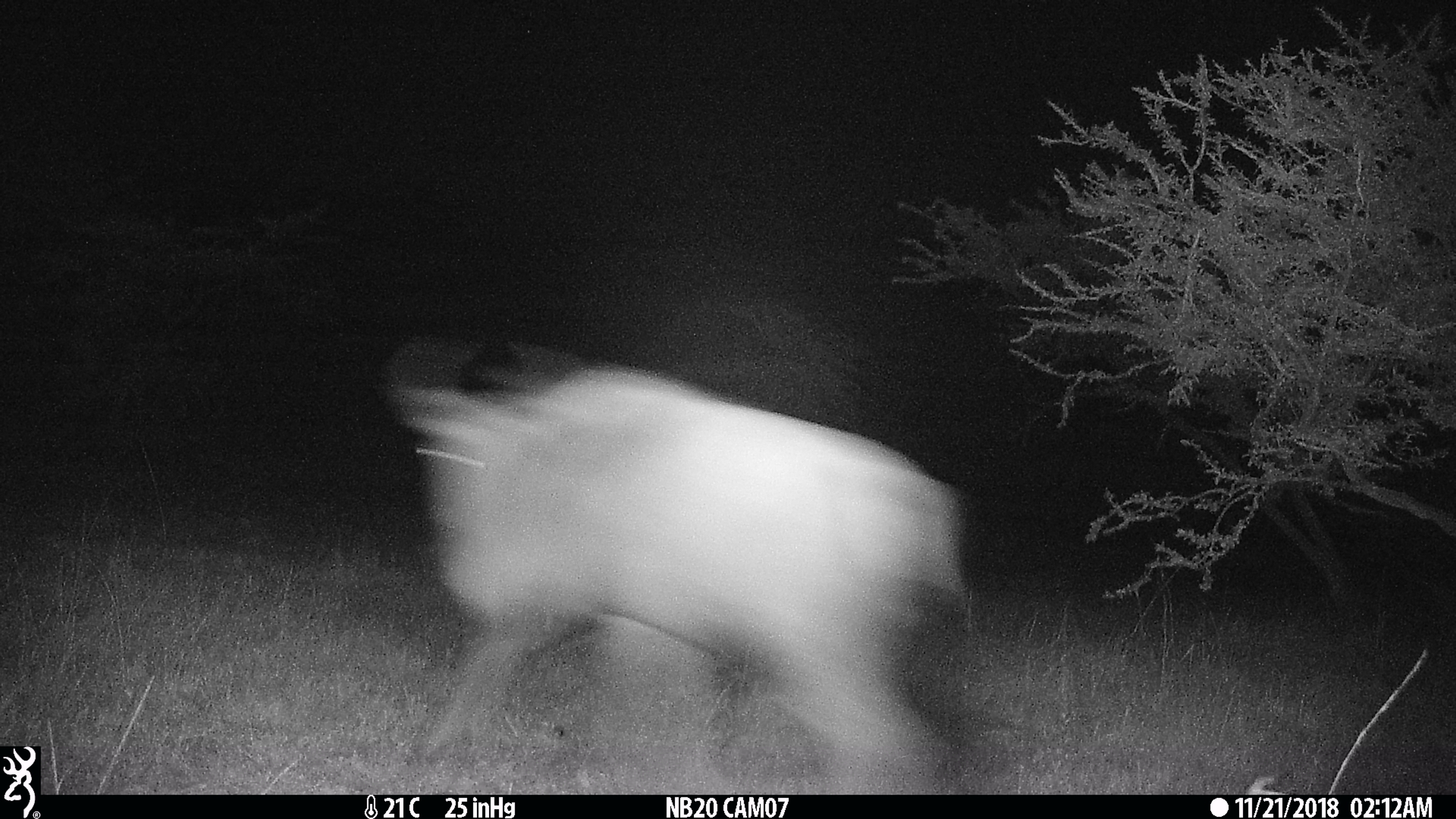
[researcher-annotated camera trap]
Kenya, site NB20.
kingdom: Animalia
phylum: Chordata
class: Mammalia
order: Artiodactyla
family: Bovidae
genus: Connochaetes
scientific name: Connochaetes taurinus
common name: blue wildebeest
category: wildebeest